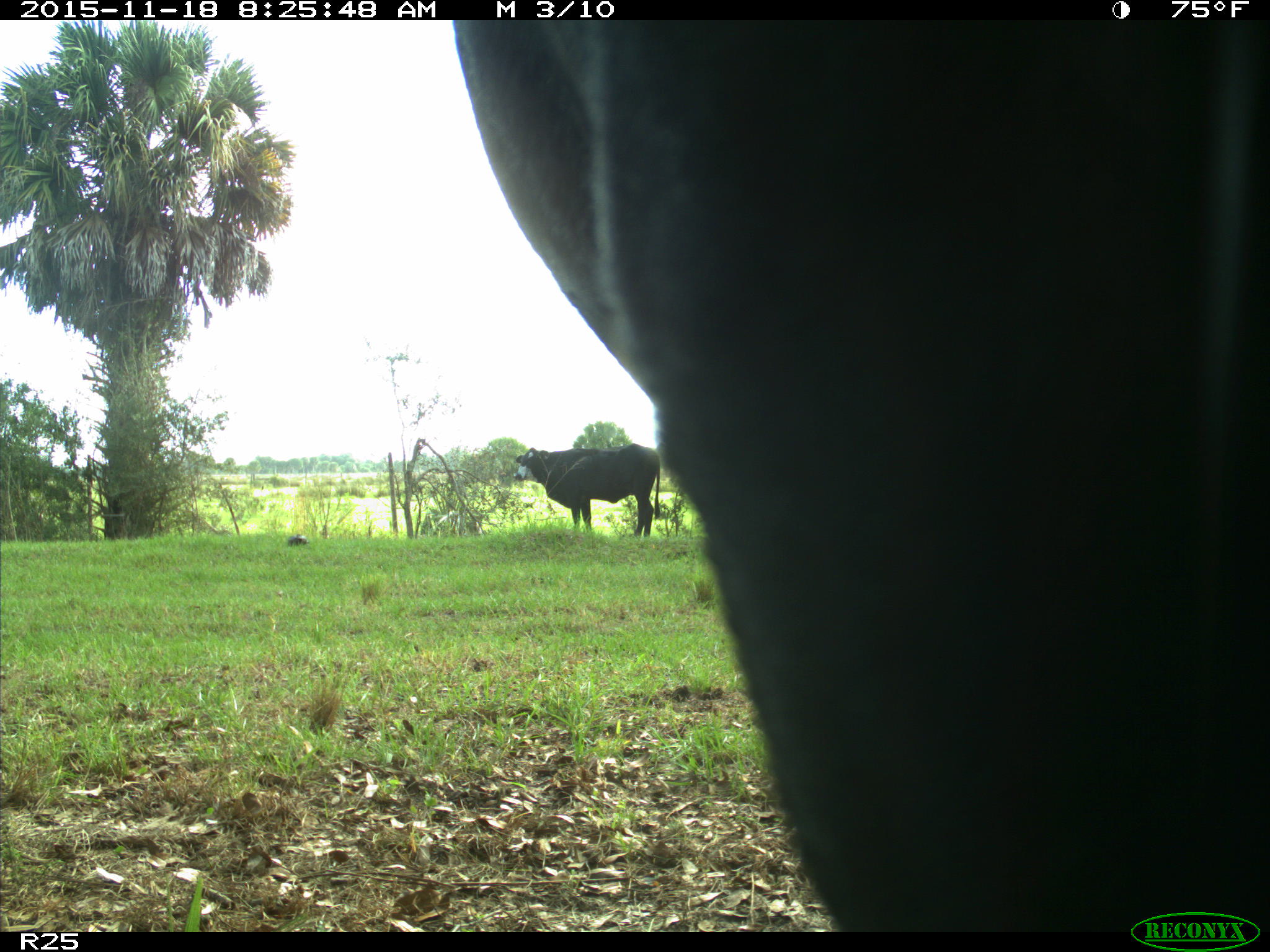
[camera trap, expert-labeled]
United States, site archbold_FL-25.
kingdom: Animalia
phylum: Chordata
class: Mammalia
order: Artiodactyla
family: Bovidae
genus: Bos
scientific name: Bos taurus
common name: domestic cow